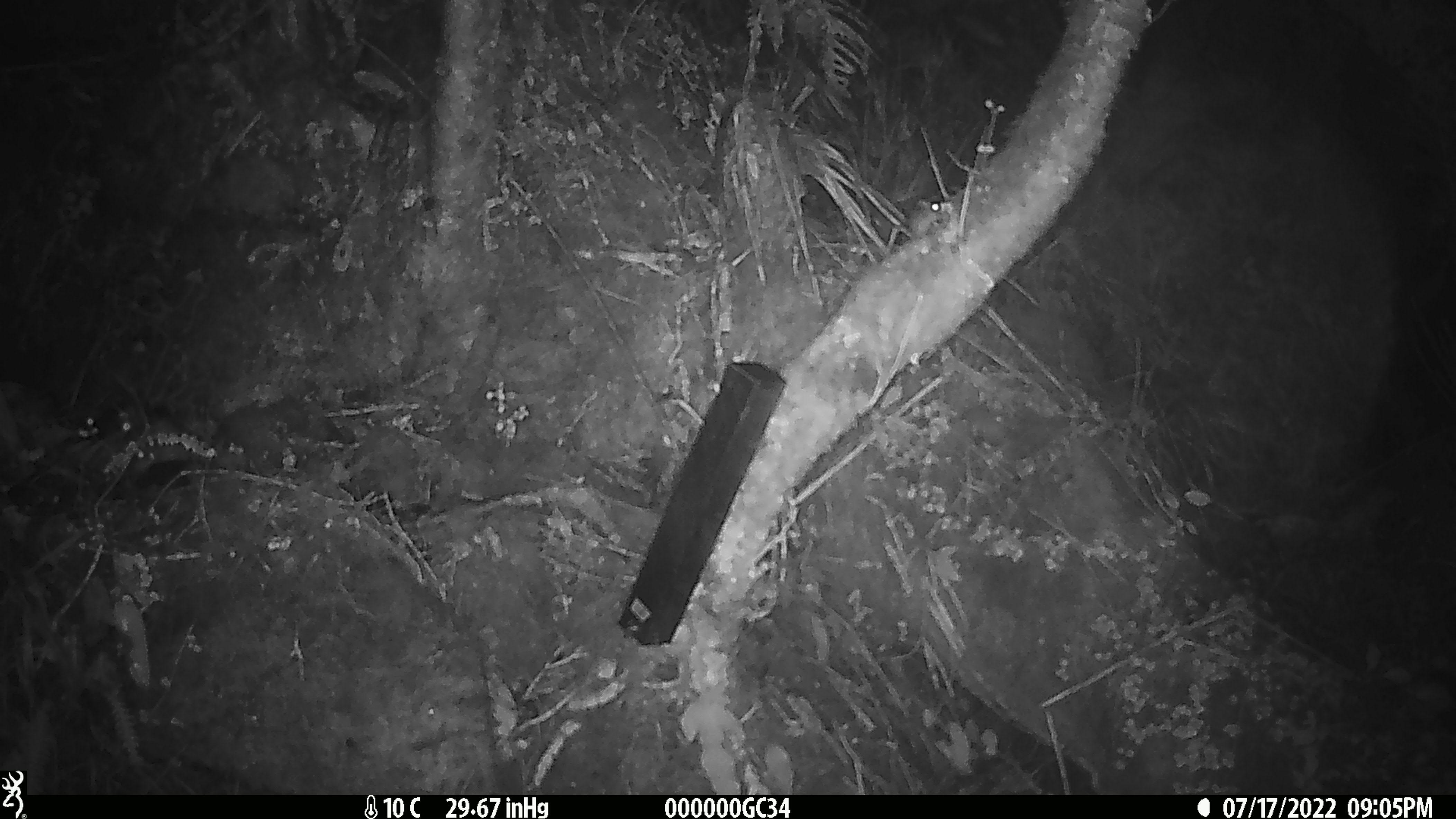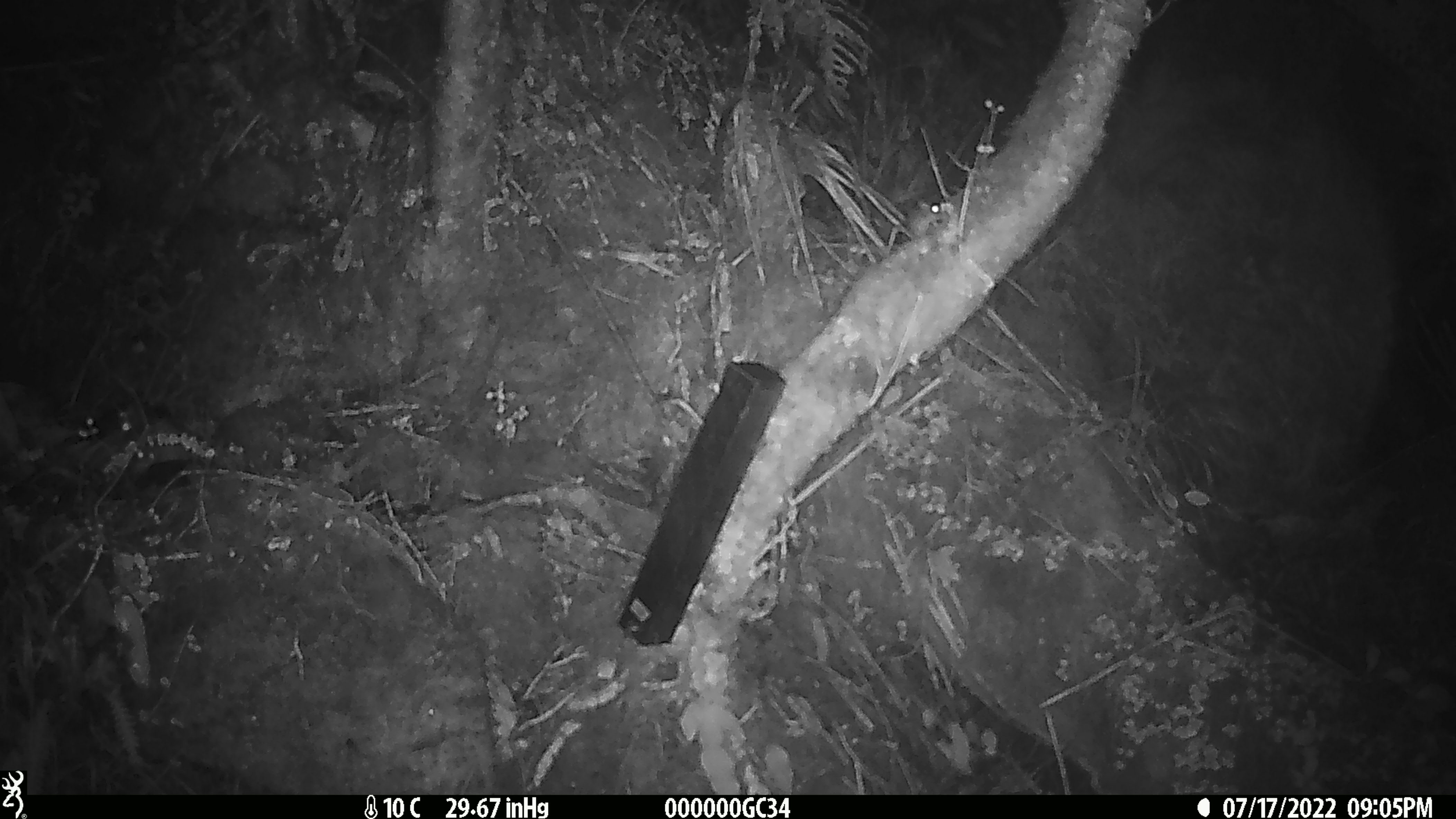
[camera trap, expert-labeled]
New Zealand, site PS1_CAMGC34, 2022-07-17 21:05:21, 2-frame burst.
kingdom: Animalia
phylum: Chordata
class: Mammalia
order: Rodentia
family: Muridae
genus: Mus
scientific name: Mus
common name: mouse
Mouse (Mus).